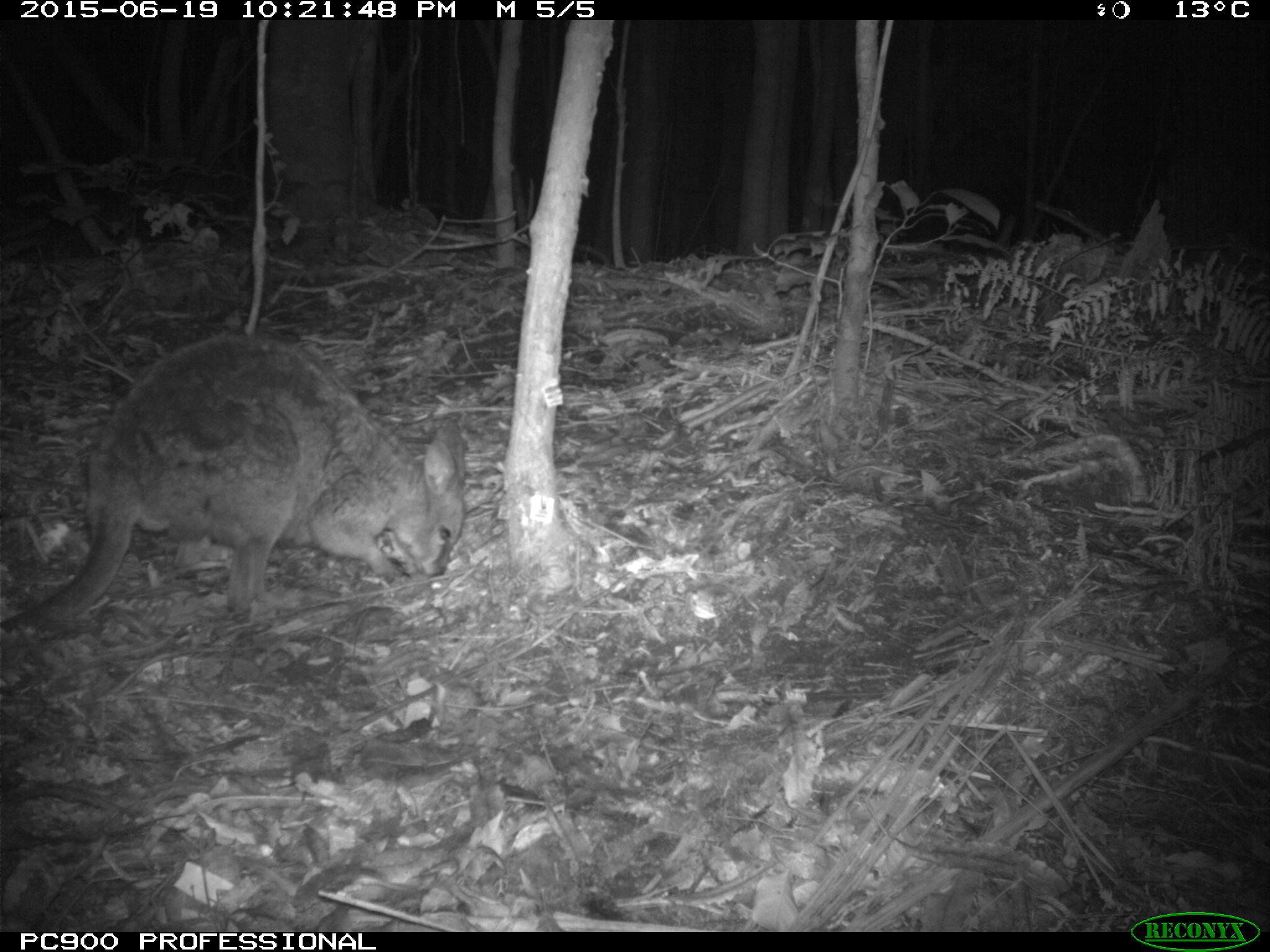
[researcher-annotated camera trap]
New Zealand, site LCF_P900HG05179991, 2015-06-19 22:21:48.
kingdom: Animalia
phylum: Chordata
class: Mammalia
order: Diprotodontia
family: Macropodidae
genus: Notamacropus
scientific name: Notamacropus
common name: wallaby